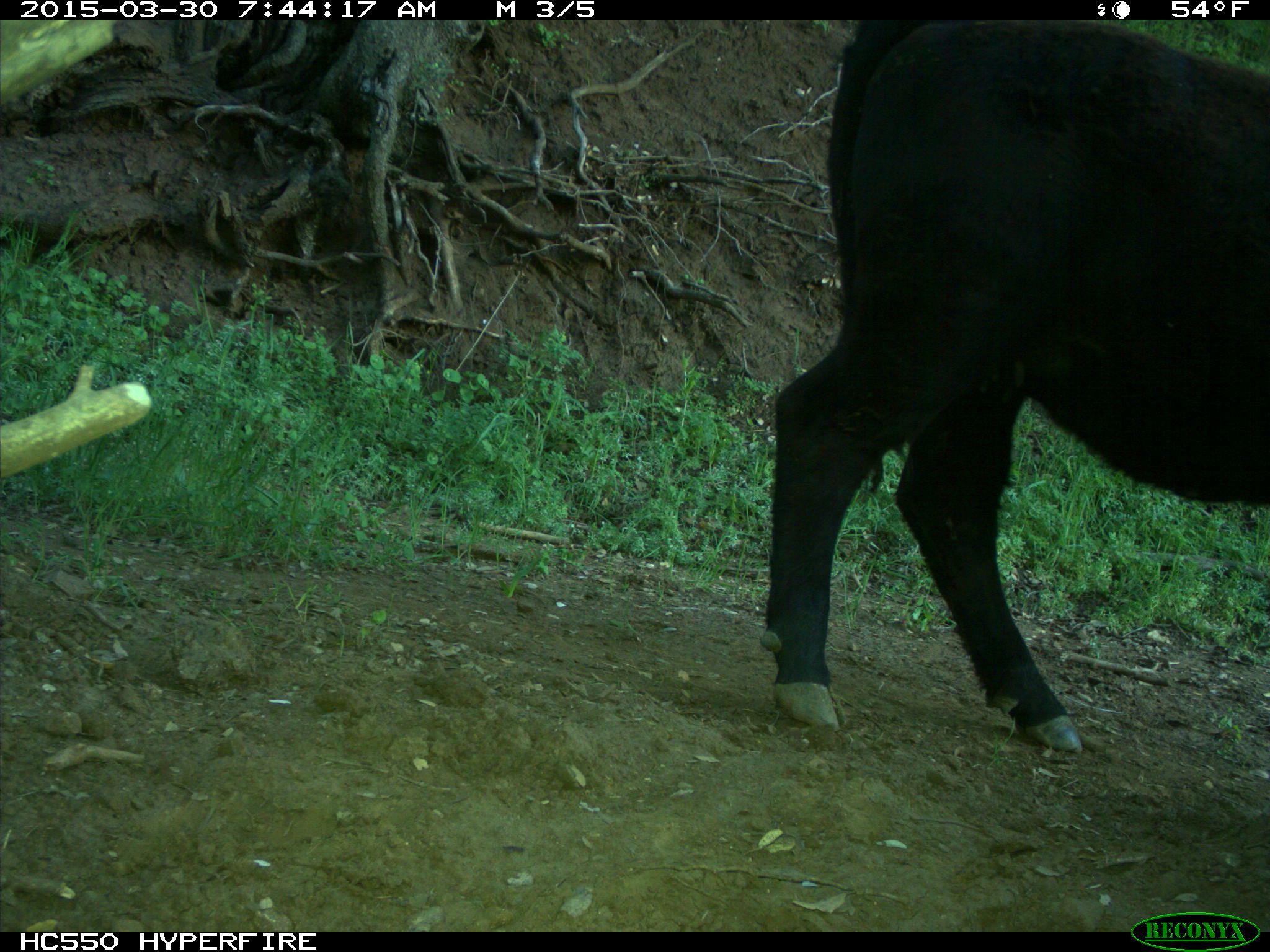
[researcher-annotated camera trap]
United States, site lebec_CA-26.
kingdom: Animalia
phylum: Chordata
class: Mammalia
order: Artiodactyla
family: Bovidae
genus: Bos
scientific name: Bos taurus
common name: domestic cow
Bos taurus (domestic cow).